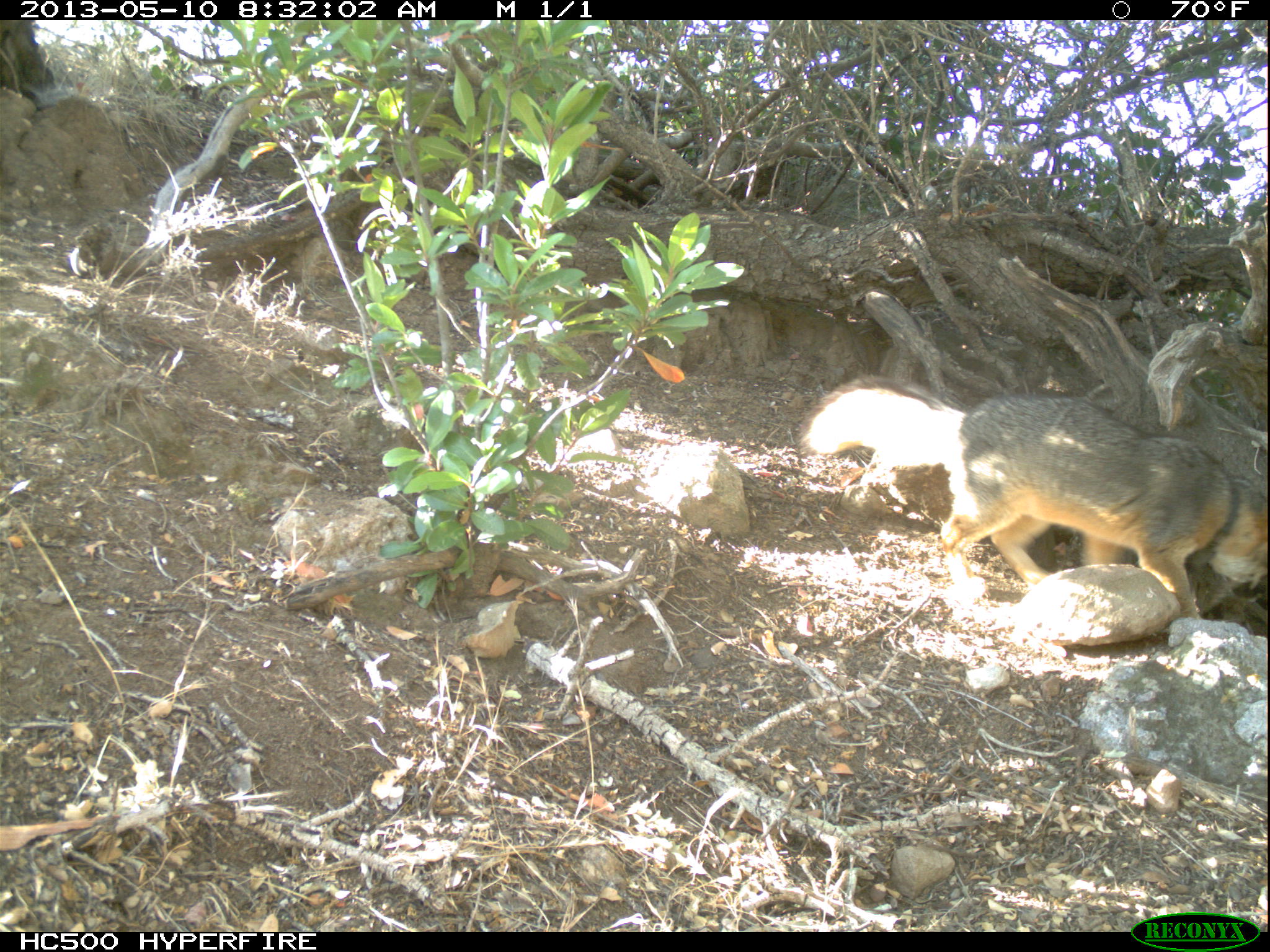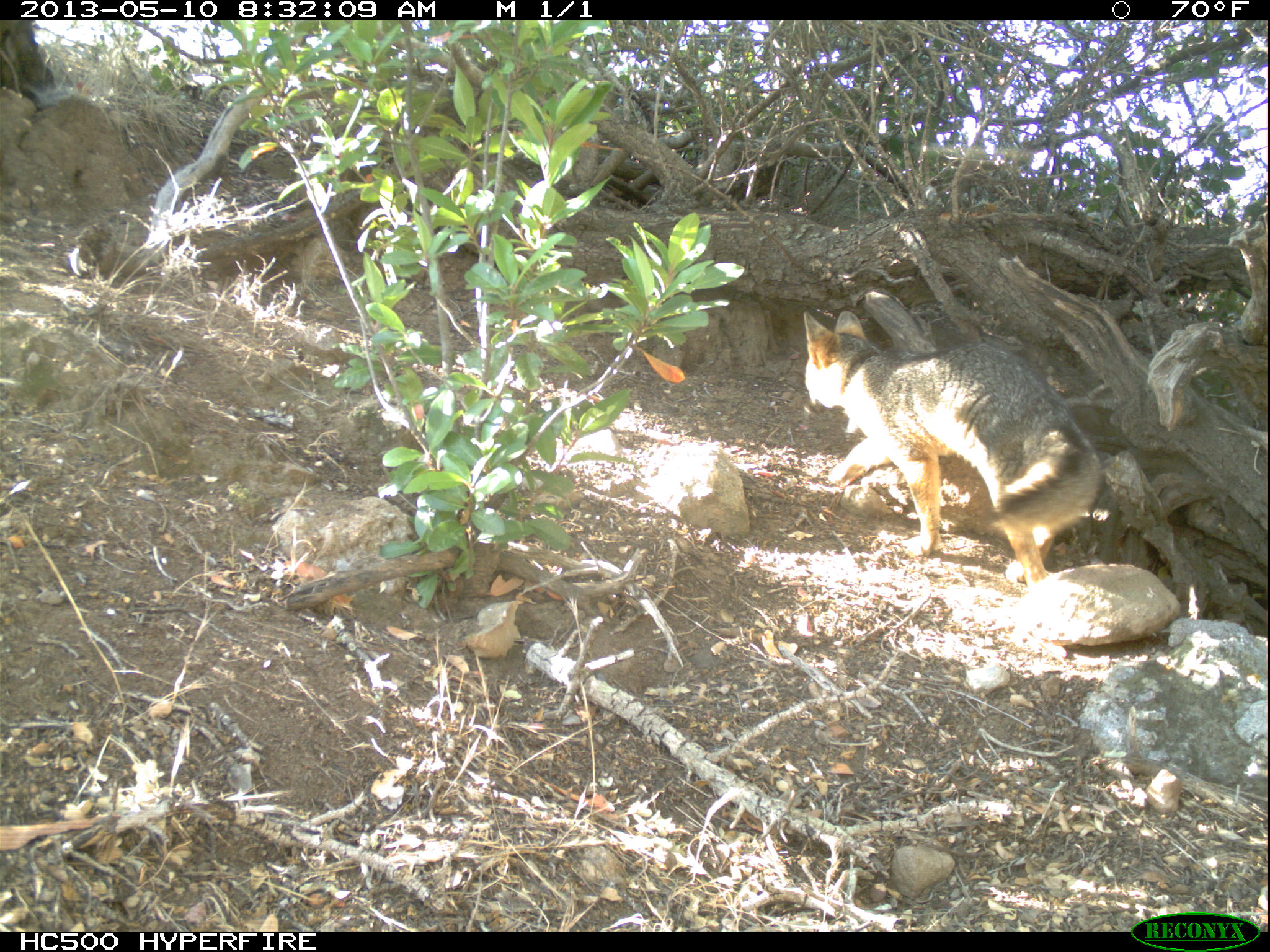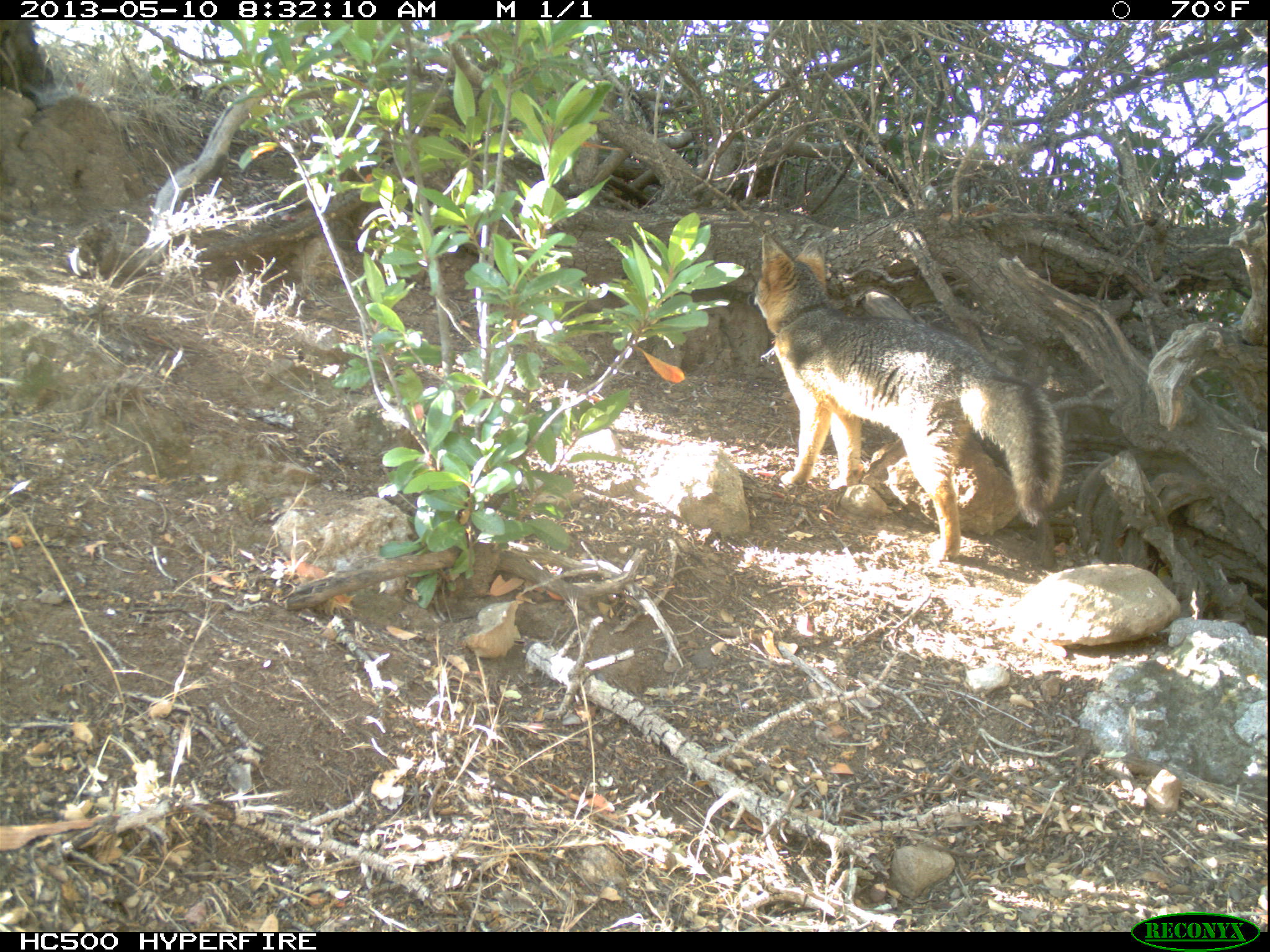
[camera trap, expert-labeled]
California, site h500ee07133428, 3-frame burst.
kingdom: Animalia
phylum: Chordata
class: Mammalia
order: Carnivora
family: Canidae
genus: Urocyon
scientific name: Urocyon littoralis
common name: island fox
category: fox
Fox (island fox) (Urocyon littoralis).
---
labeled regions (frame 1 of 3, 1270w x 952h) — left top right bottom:
fox: 800 376 1269 617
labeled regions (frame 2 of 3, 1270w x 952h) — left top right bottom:
fox: 803 311 1105 587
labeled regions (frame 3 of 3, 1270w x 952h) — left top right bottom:
fox: 745 231 1064 559